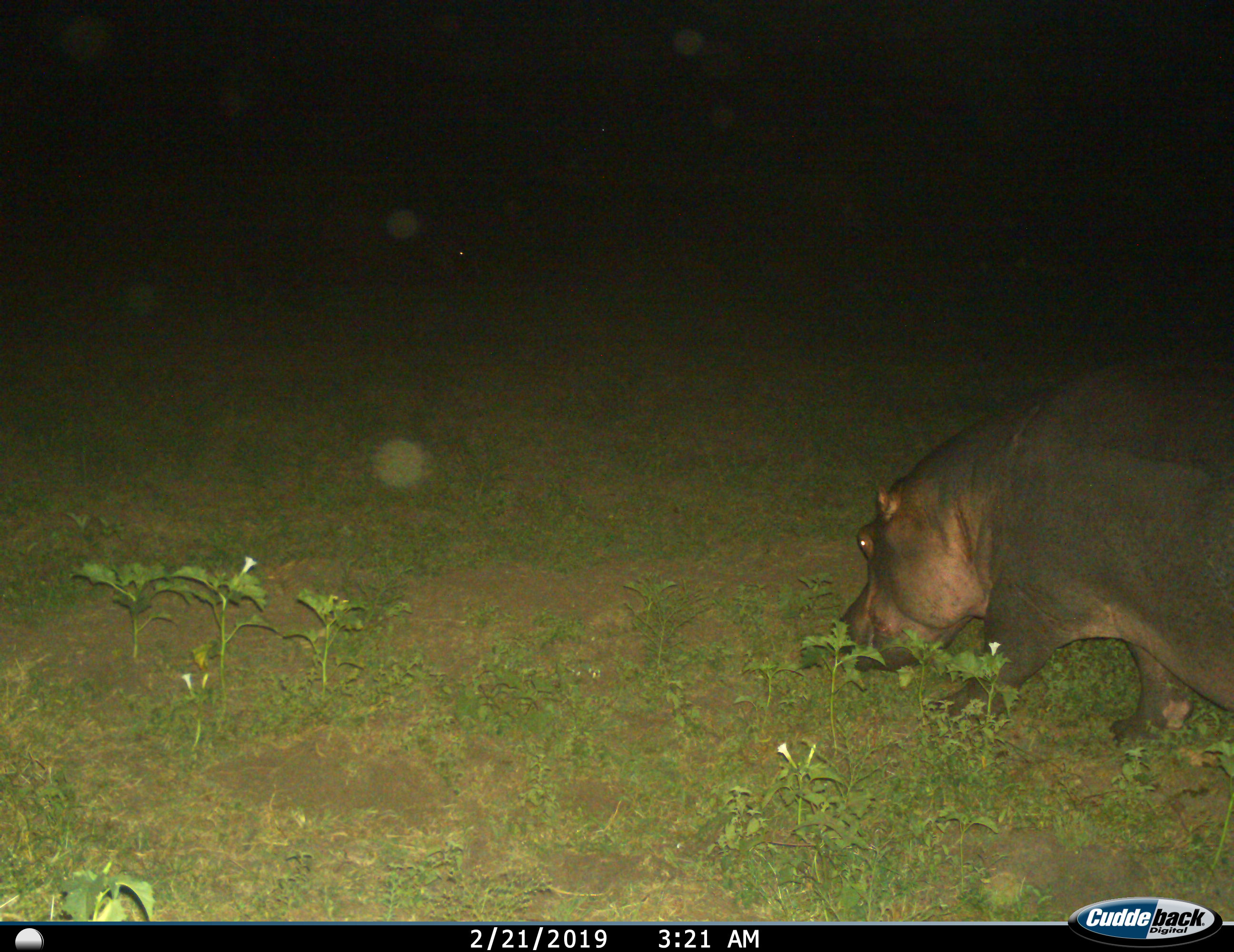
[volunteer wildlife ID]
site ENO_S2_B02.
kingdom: Animalia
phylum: Chordata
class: Mammalia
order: Artiodactyla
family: Hippopotamidae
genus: Hippopotamus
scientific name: Hippopotamus amphibius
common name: hippopotamus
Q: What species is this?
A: Hippopotamus (Hippopotamus amphibius).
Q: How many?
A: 1.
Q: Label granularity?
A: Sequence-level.